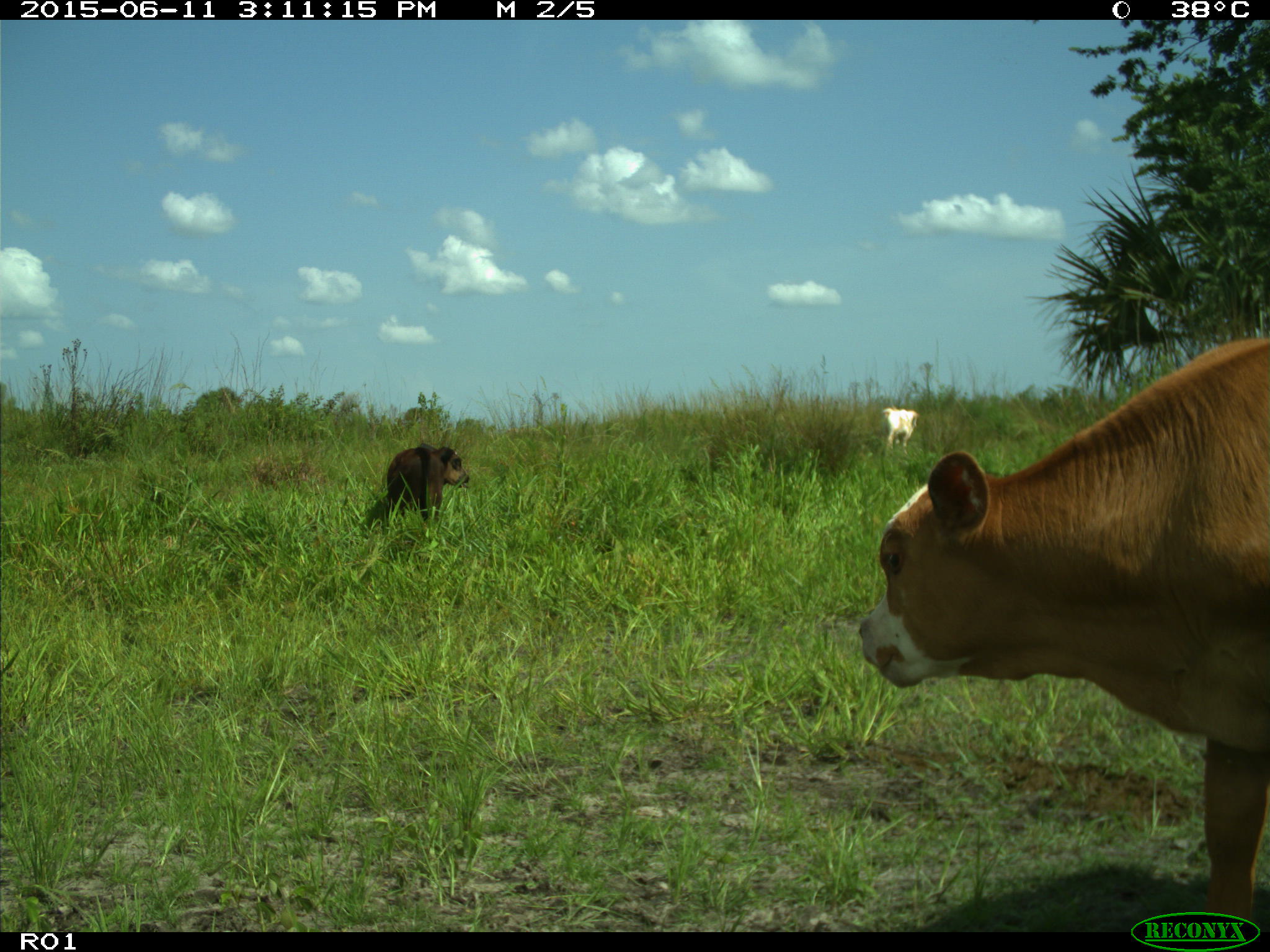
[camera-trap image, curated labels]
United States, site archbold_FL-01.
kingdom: Animalia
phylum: Chordata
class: Mammalia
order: Artiodactyla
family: Bovidae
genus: Bos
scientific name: Bos taurus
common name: domestic cow